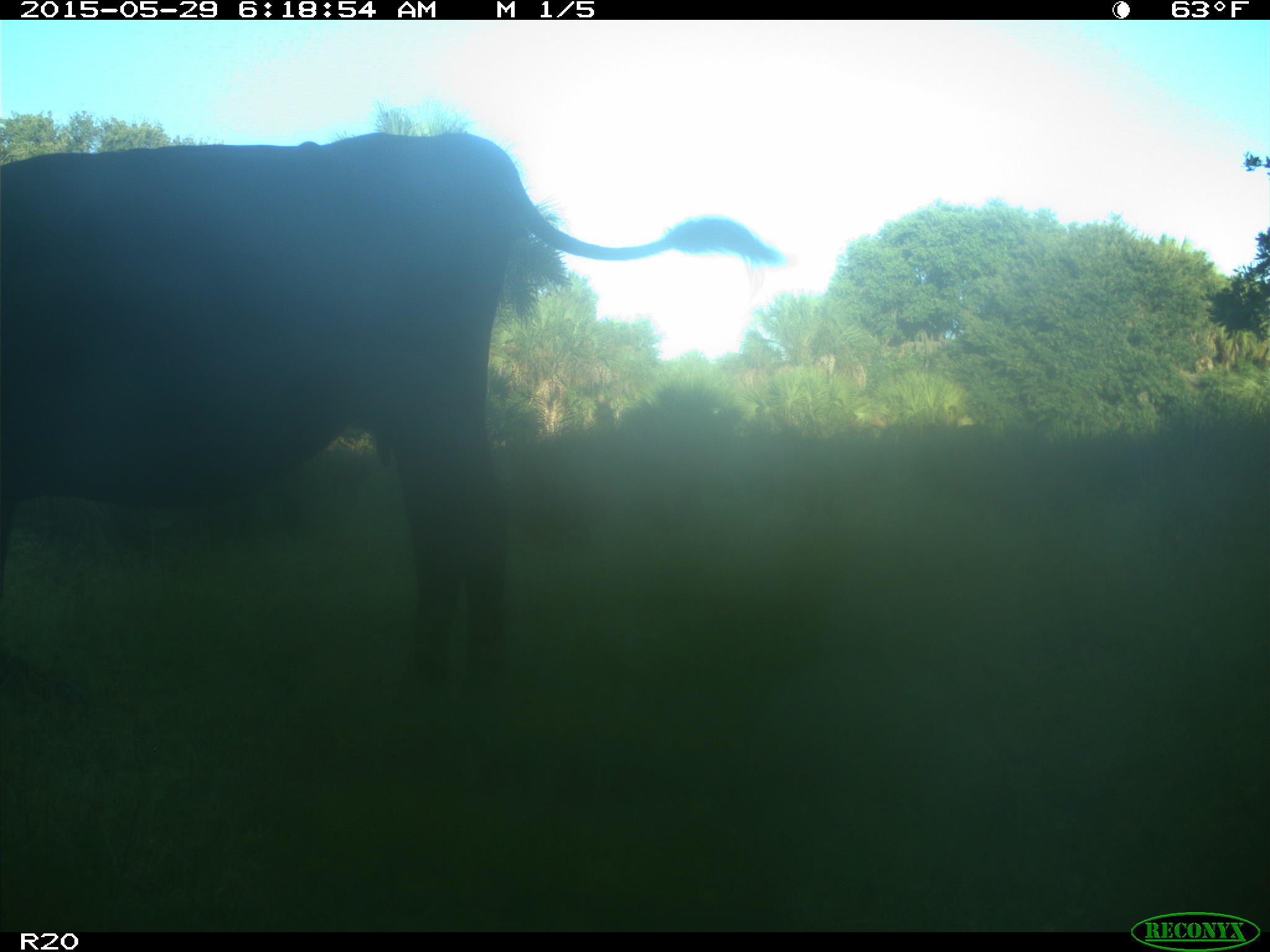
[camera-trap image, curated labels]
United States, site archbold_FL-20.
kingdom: Animalia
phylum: Chordata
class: Mammalia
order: Artiodactyla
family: Bovidae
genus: Bos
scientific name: Bos taurus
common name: domestic cow